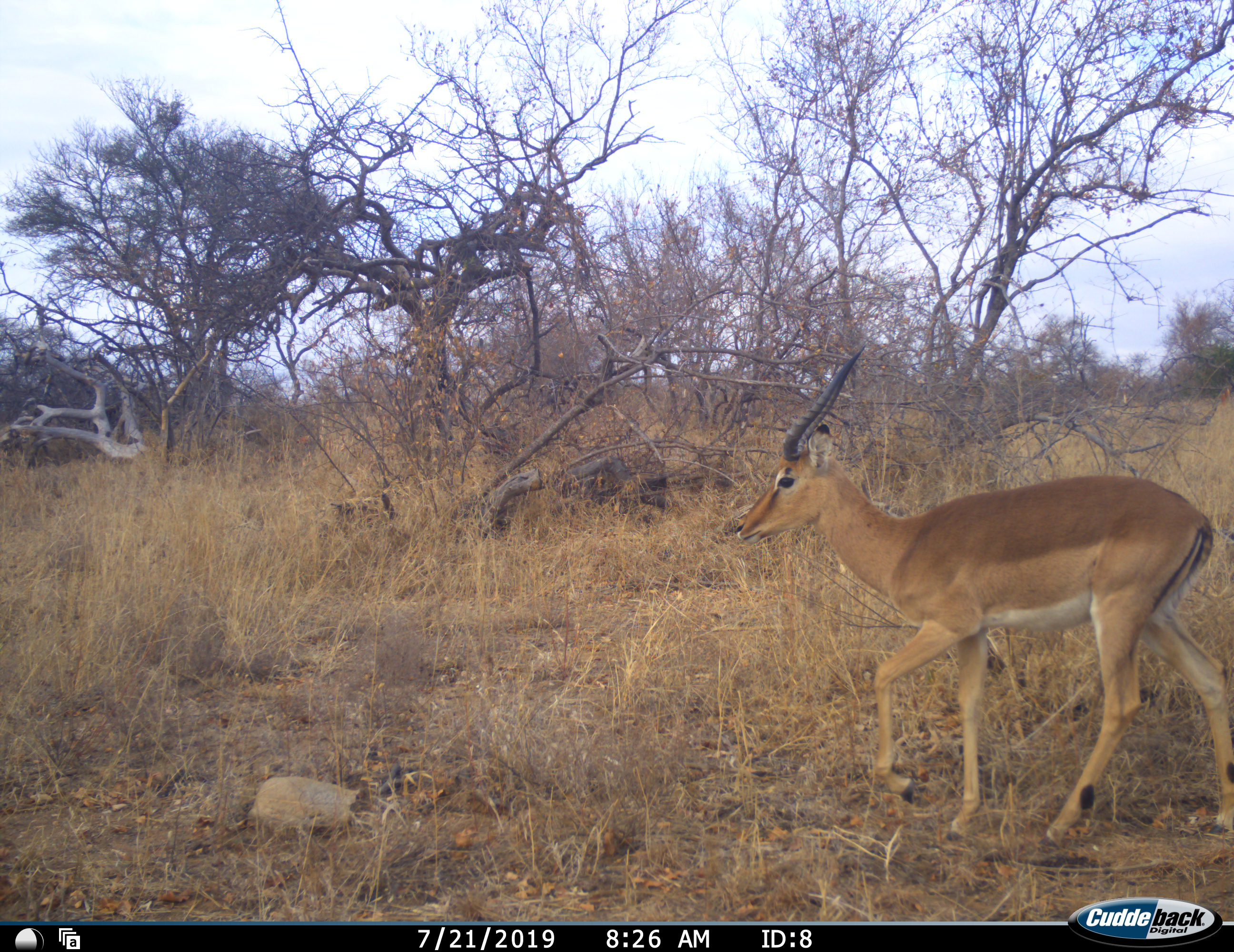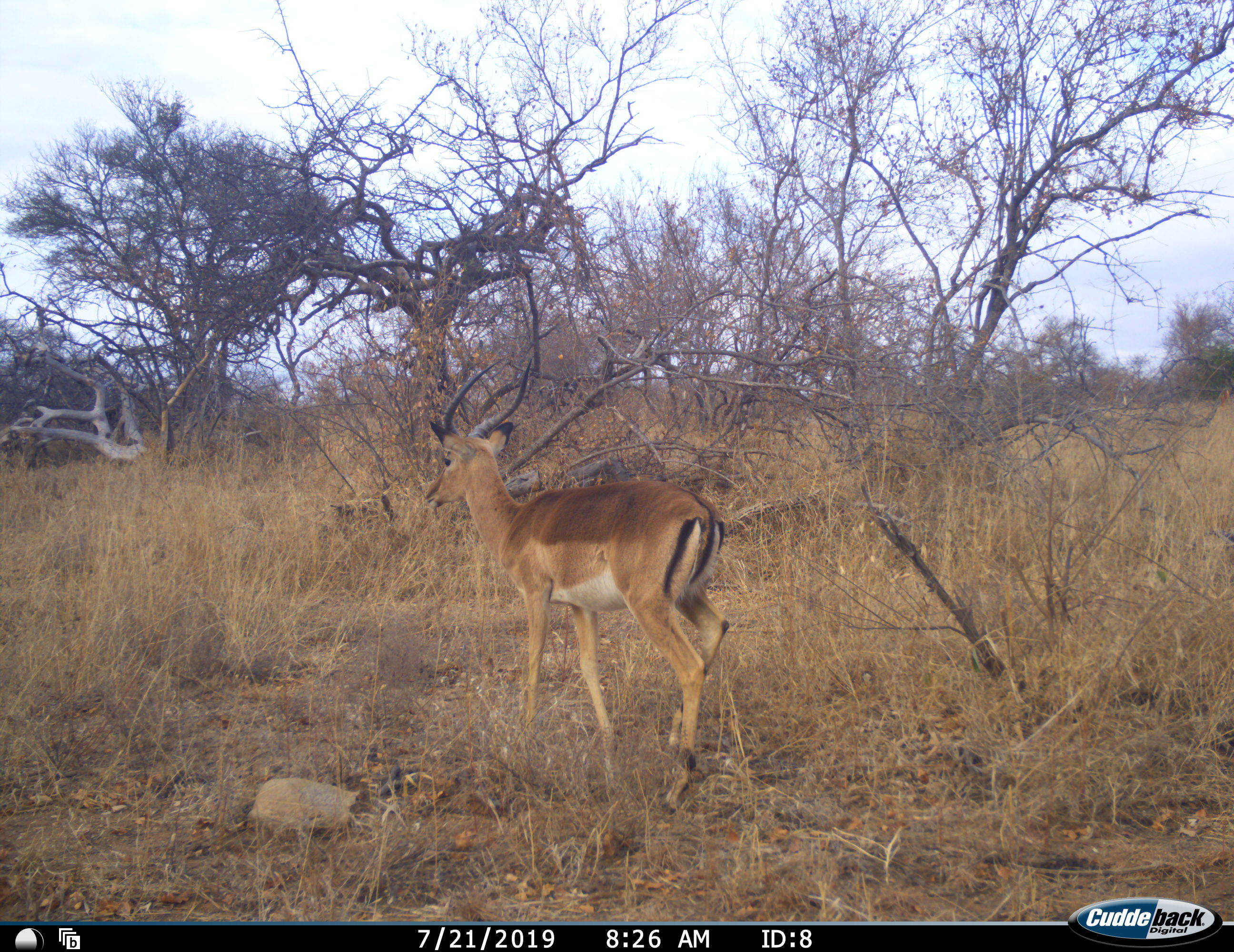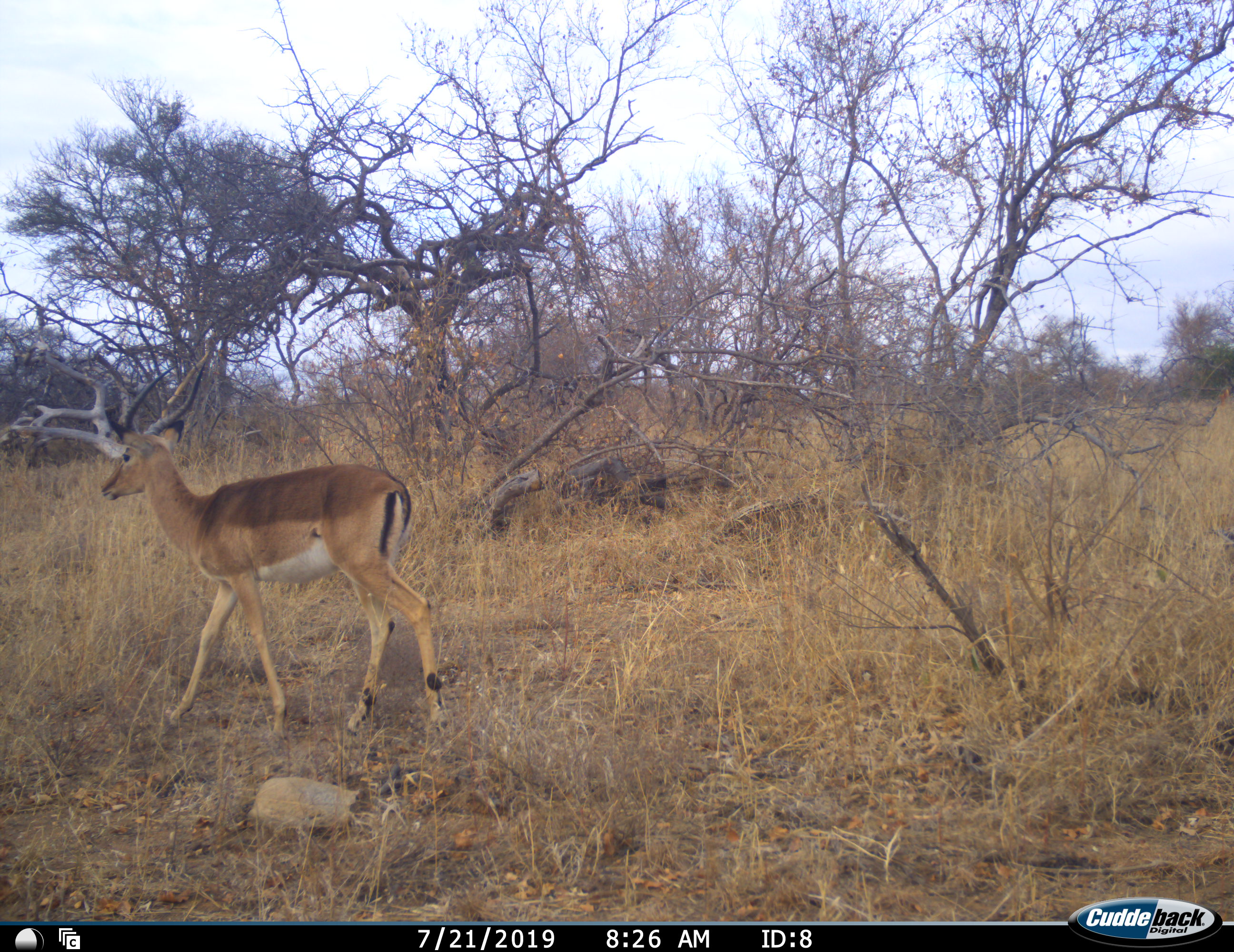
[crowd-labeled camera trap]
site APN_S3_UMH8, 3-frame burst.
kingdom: Animalia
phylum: Chordata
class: Mammalia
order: Artiodactyla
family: Bovidae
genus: Aepyceros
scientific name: Aepyceros melampus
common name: impala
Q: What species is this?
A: Impala (Aepyceros melampus).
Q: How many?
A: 1.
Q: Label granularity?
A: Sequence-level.